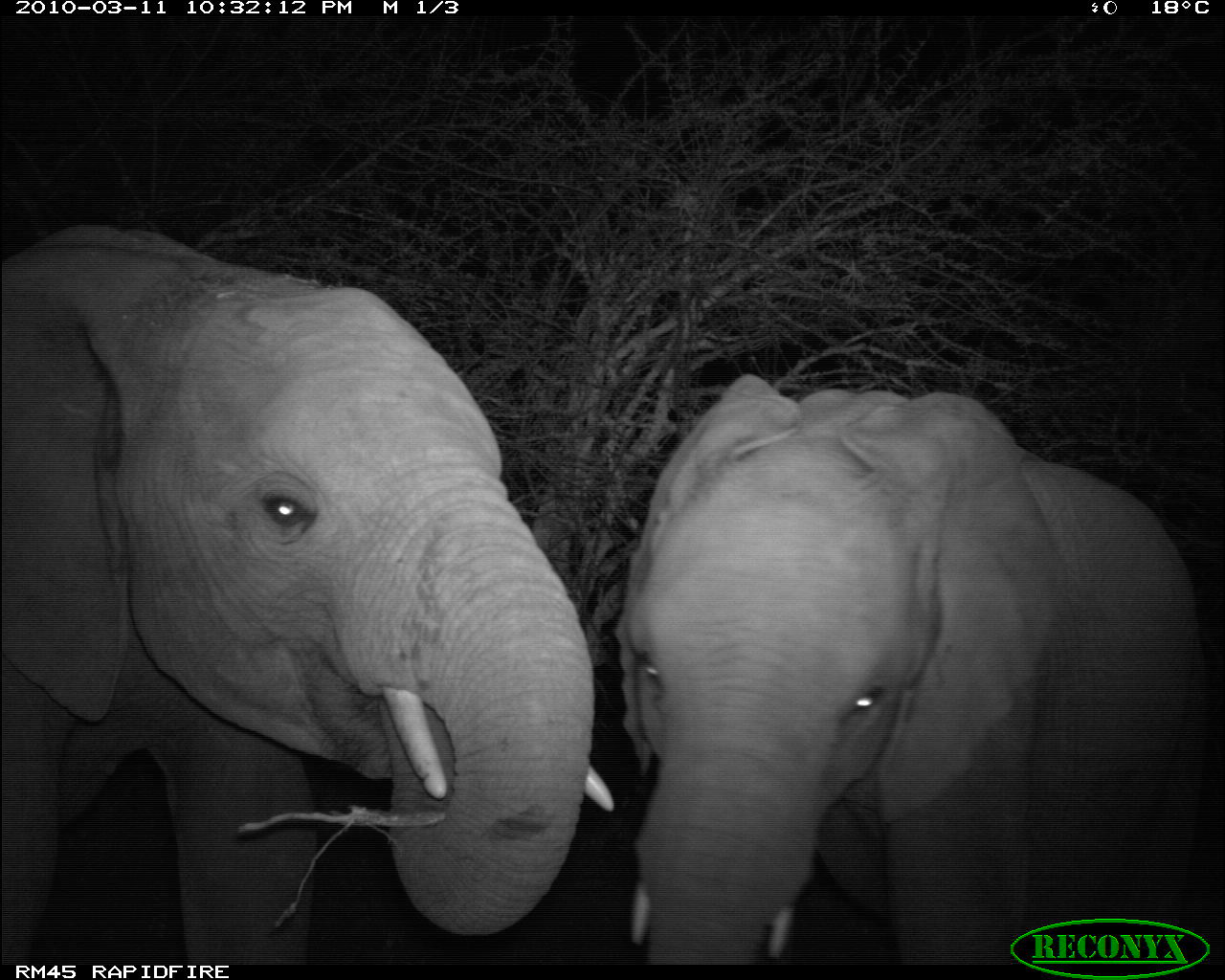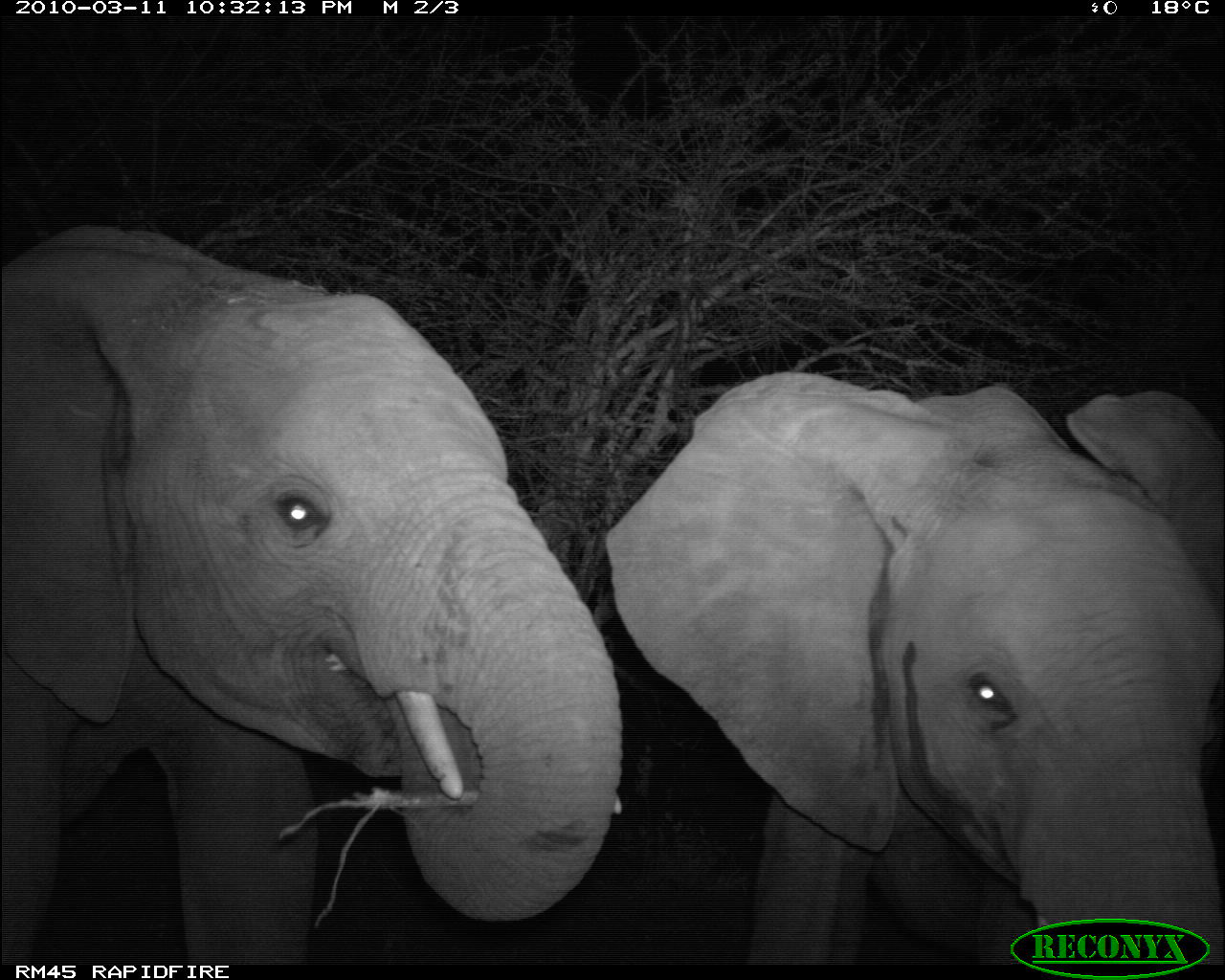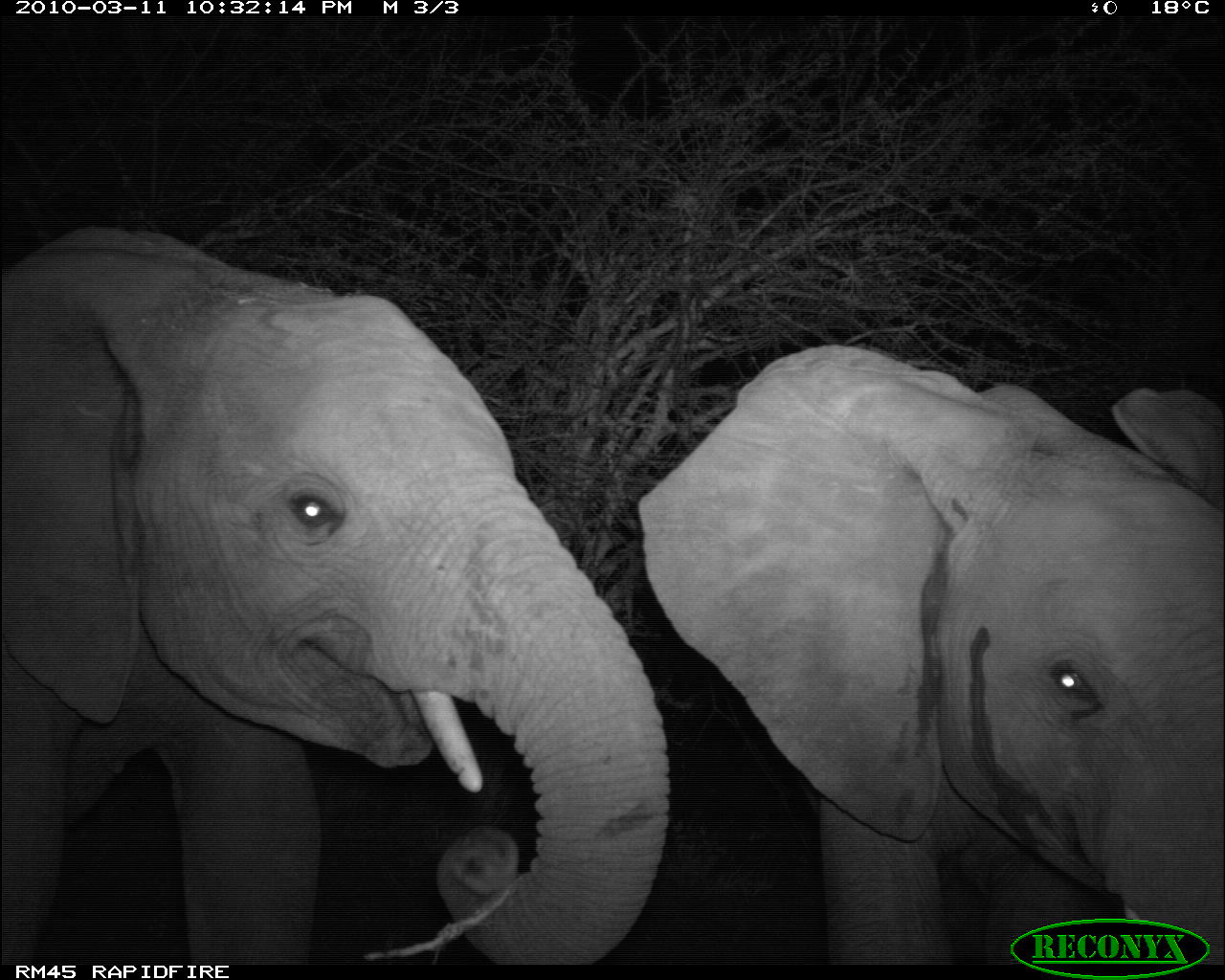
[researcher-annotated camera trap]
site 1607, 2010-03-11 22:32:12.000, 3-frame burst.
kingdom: Animalia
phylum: Chordata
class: Mammalia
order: Proboscidea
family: Elephantidae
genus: Loxodonta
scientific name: Loxodonta africana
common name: african bush elephant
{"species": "Loxodonta africana (african bush elephant)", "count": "2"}